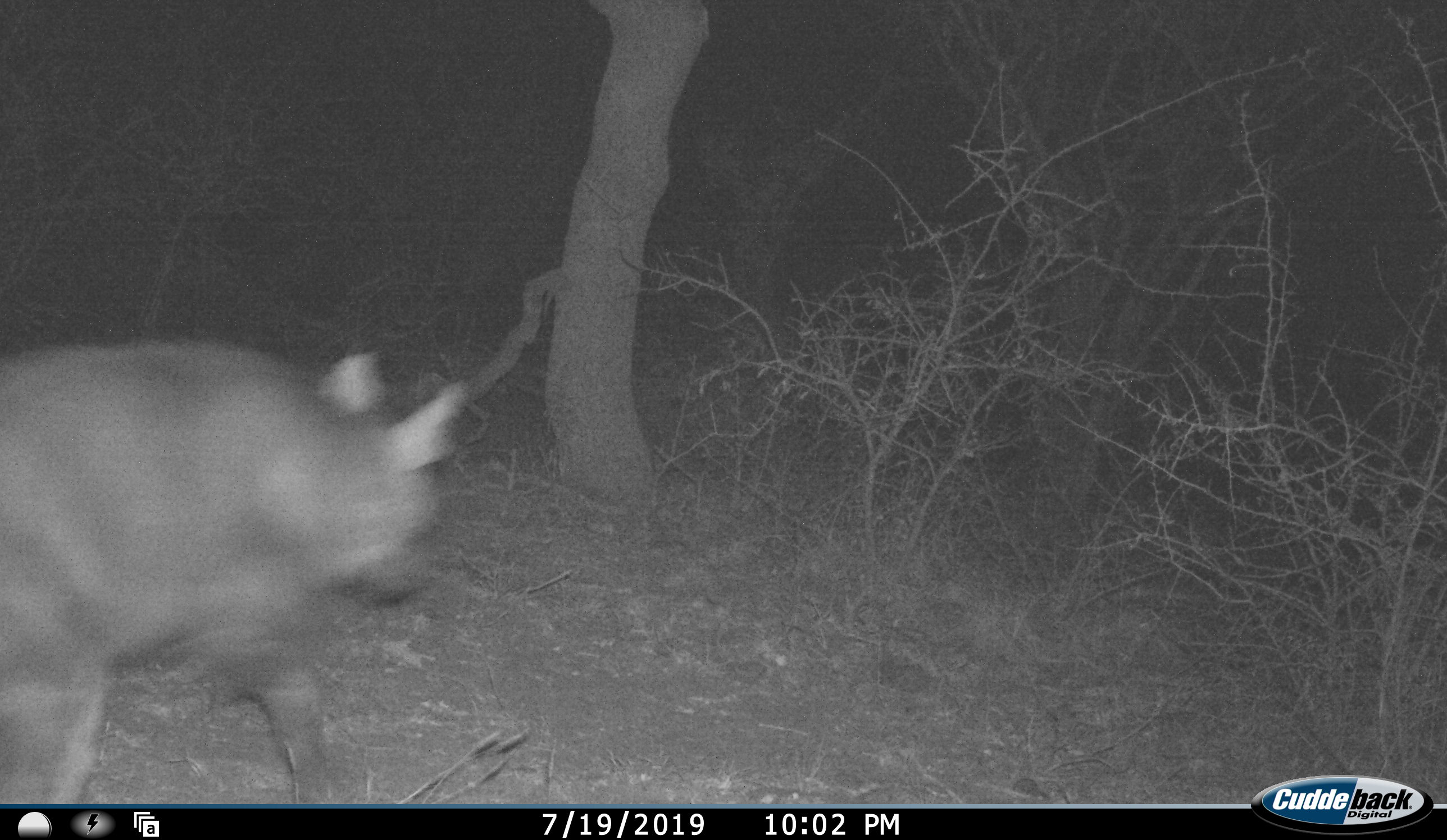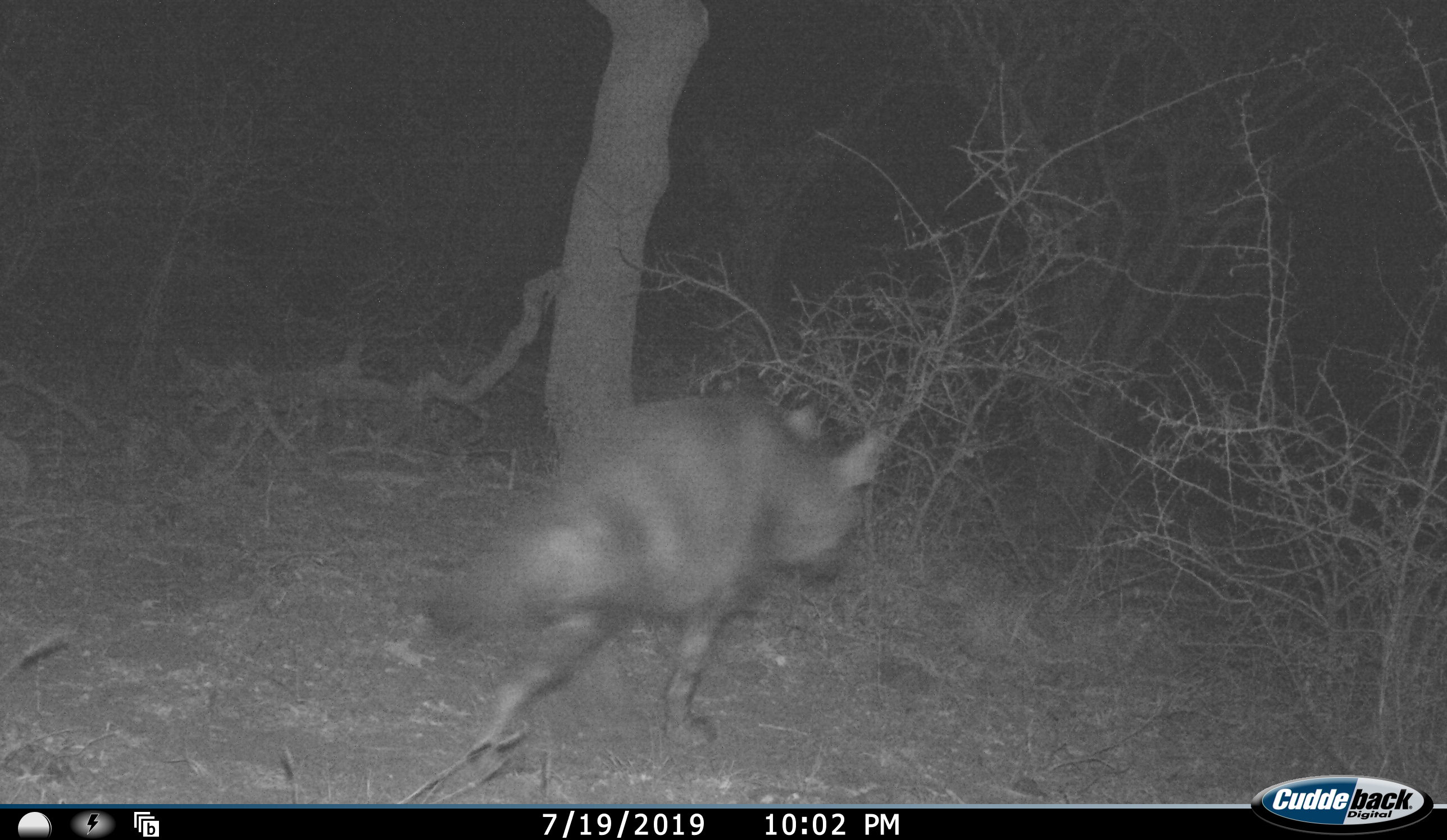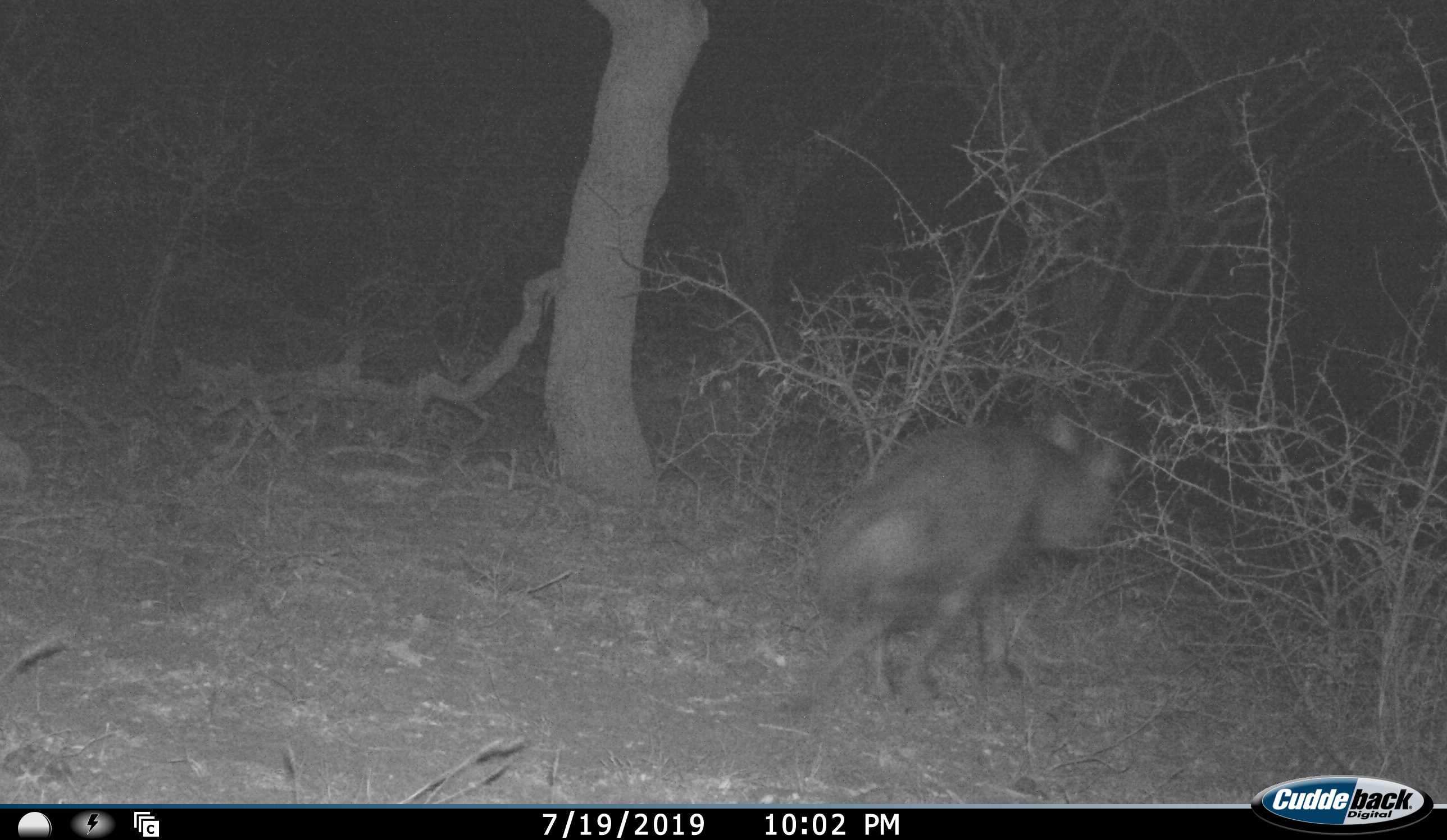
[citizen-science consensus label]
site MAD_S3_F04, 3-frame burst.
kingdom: Animalia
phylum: Chordata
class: Mammalia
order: Carnivora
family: Hyaenidae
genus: Parahyaena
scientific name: Parahyaena brunnea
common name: brown hyena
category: hyenabrown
Hyenabrown (brown hyena) (Parahyaena brunnea), count 1. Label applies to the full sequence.